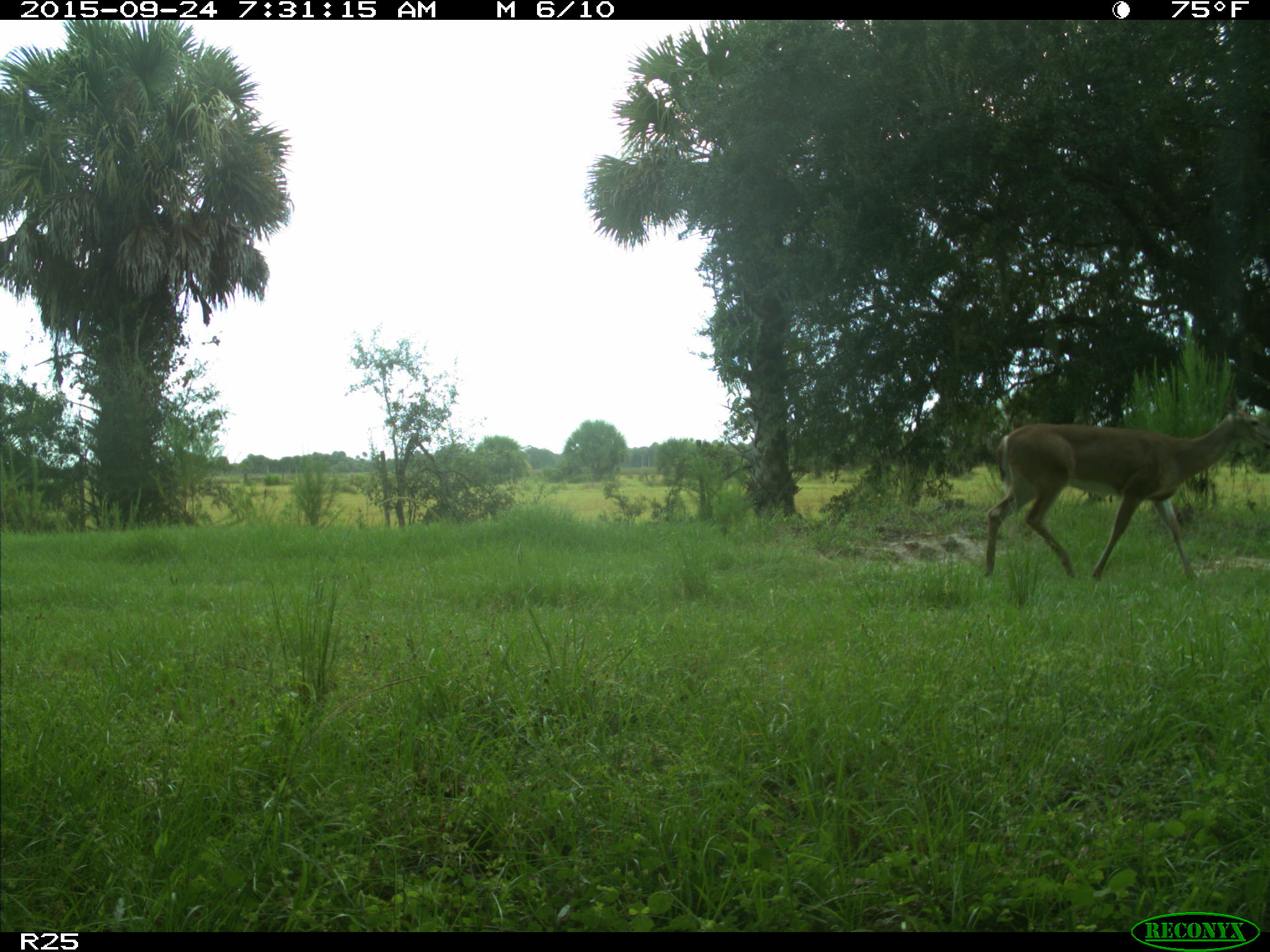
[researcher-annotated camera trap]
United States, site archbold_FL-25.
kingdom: Animalia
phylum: Chordata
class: Mammalia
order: Artiodactyla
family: Cervidae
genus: Odocoileus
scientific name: Odocoileus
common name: deer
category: unidentified deer